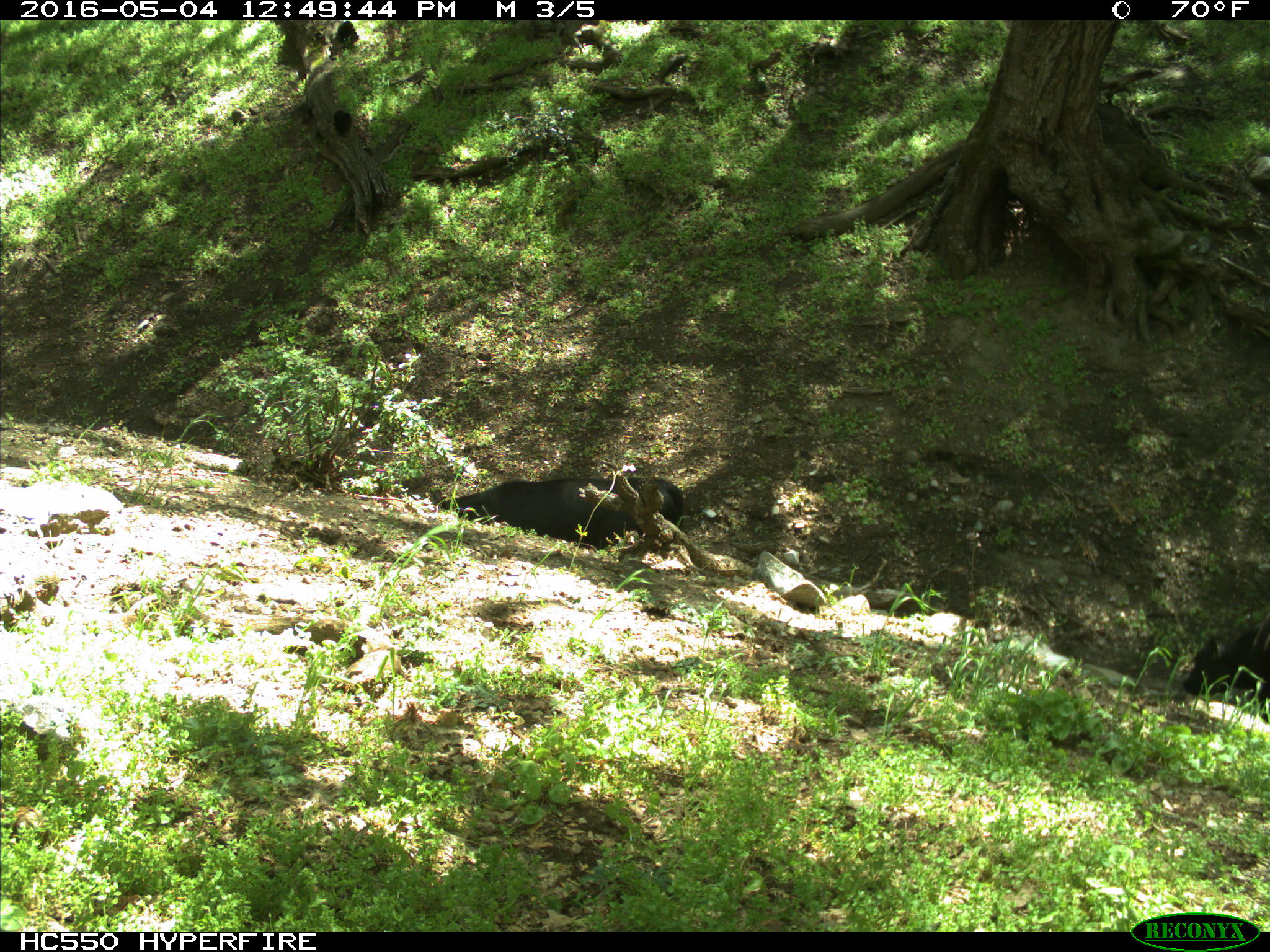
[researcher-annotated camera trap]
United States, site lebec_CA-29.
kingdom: Animalia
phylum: Chordata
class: Mammalia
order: Artiodactyla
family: Bovidae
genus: Bos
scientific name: Bos taurus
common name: domestic cow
Bos taurus (domestic cow).